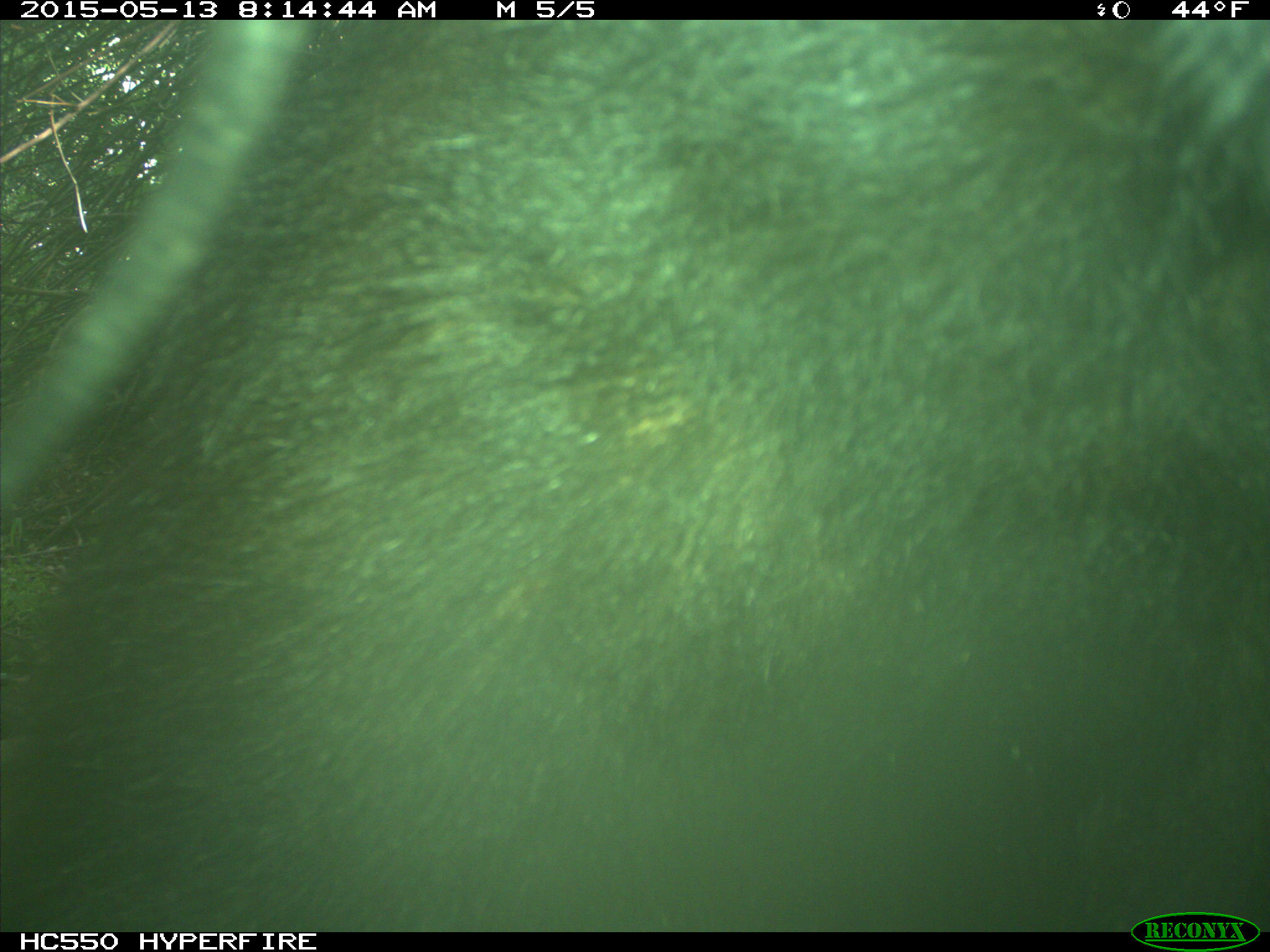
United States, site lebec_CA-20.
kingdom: Animalia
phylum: Chordata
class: Mammalia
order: Carnivora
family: Ursidae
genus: Ursus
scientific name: Ursus americanus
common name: american black bear